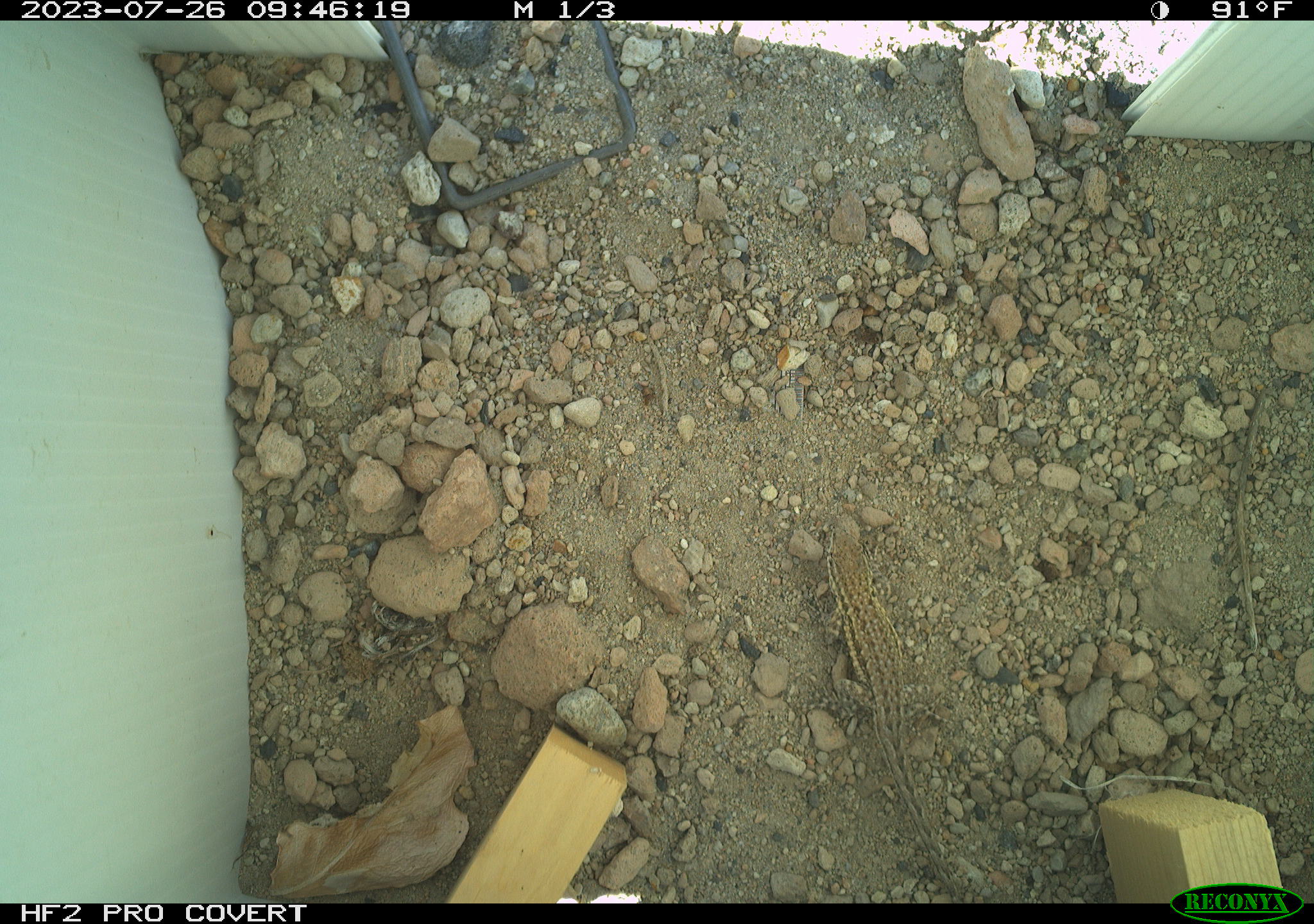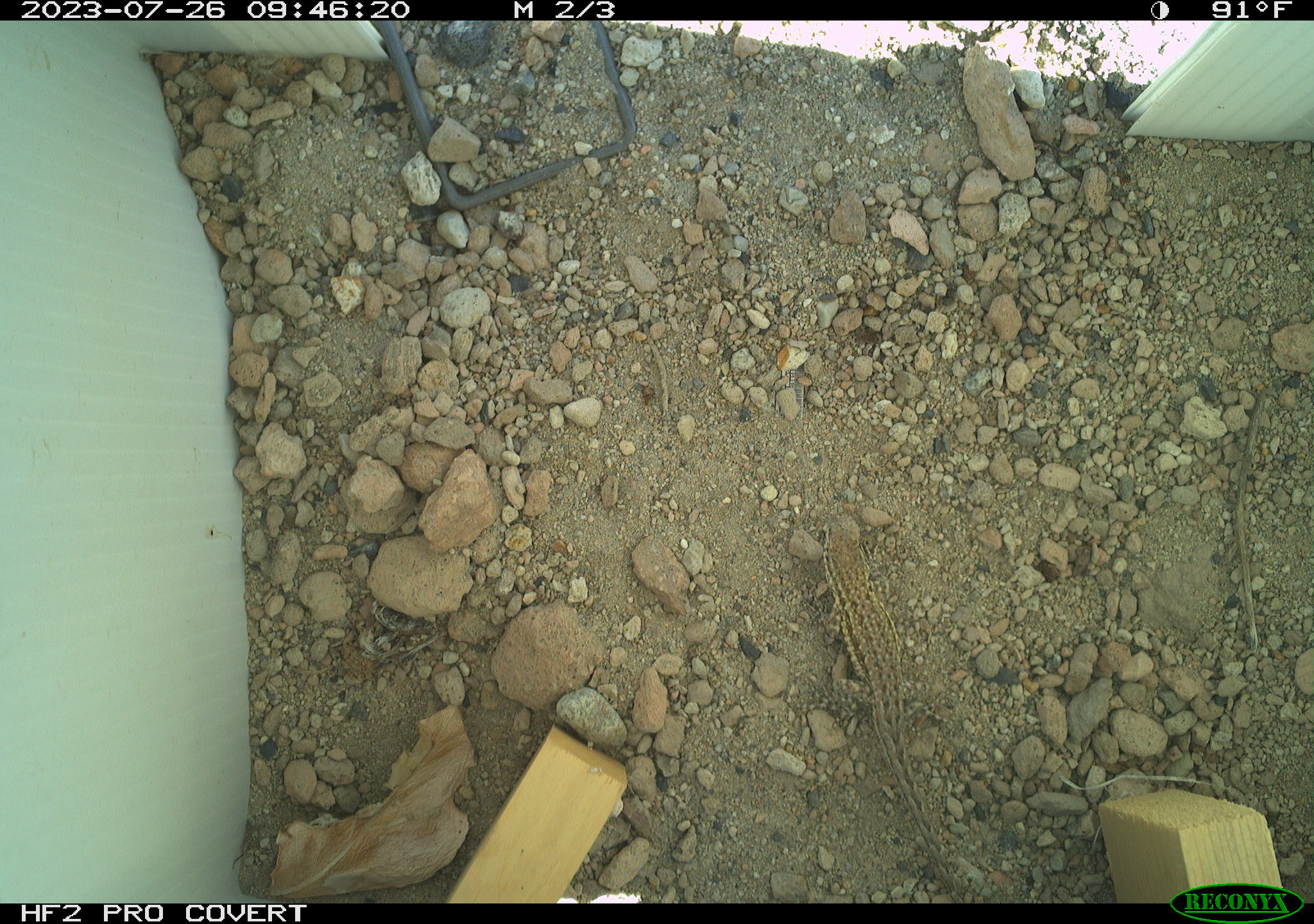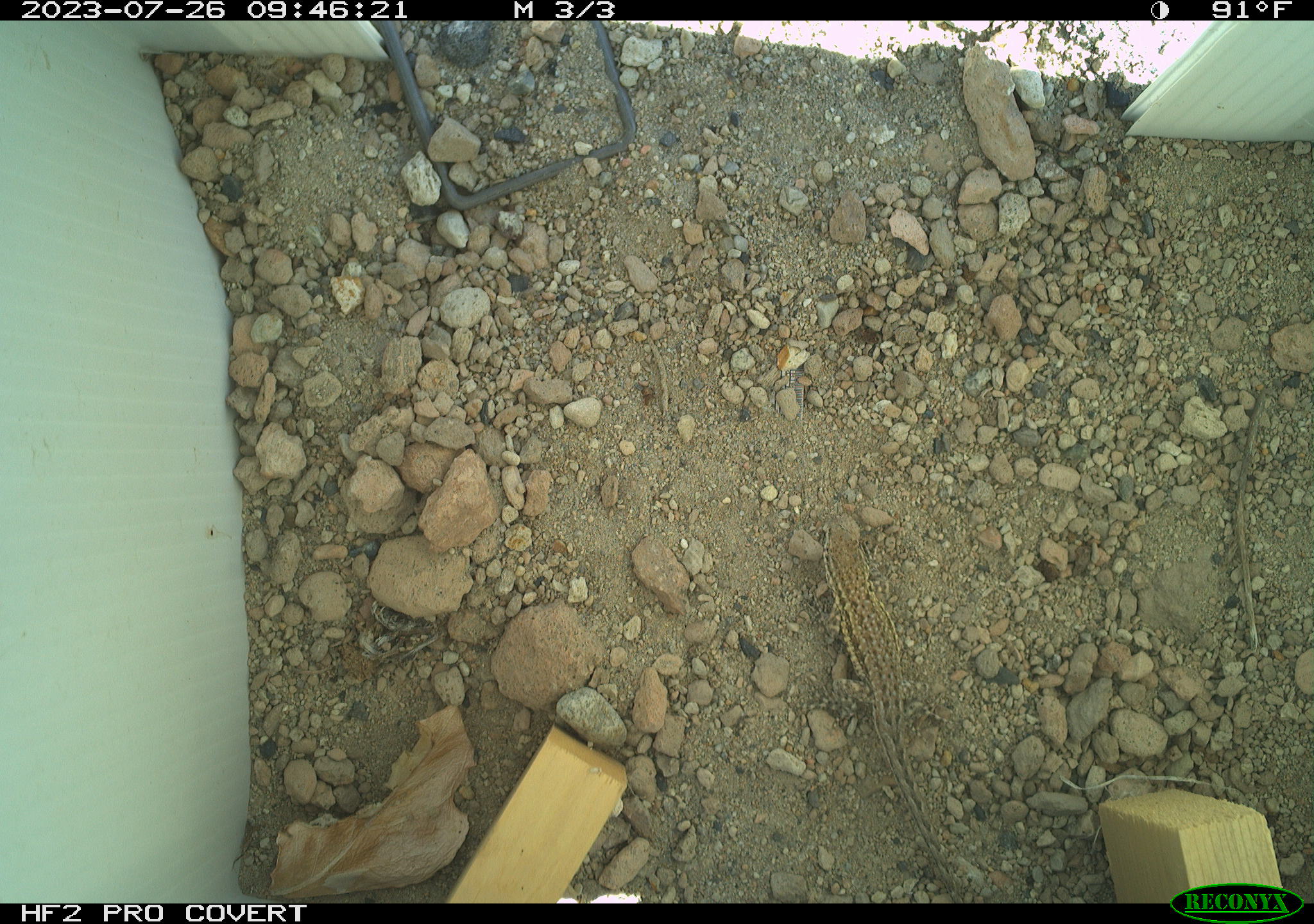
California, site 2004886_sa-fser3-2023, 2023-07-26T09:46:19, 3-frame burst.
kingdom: Animalia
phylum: Chordata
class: Reptilia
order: Squamata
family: Phrynosomatidae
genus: Uta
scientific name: Uta stansburiana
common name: common side-blotched lizard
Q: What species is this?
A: Common side-blotched lizard (Uta stansburiana).